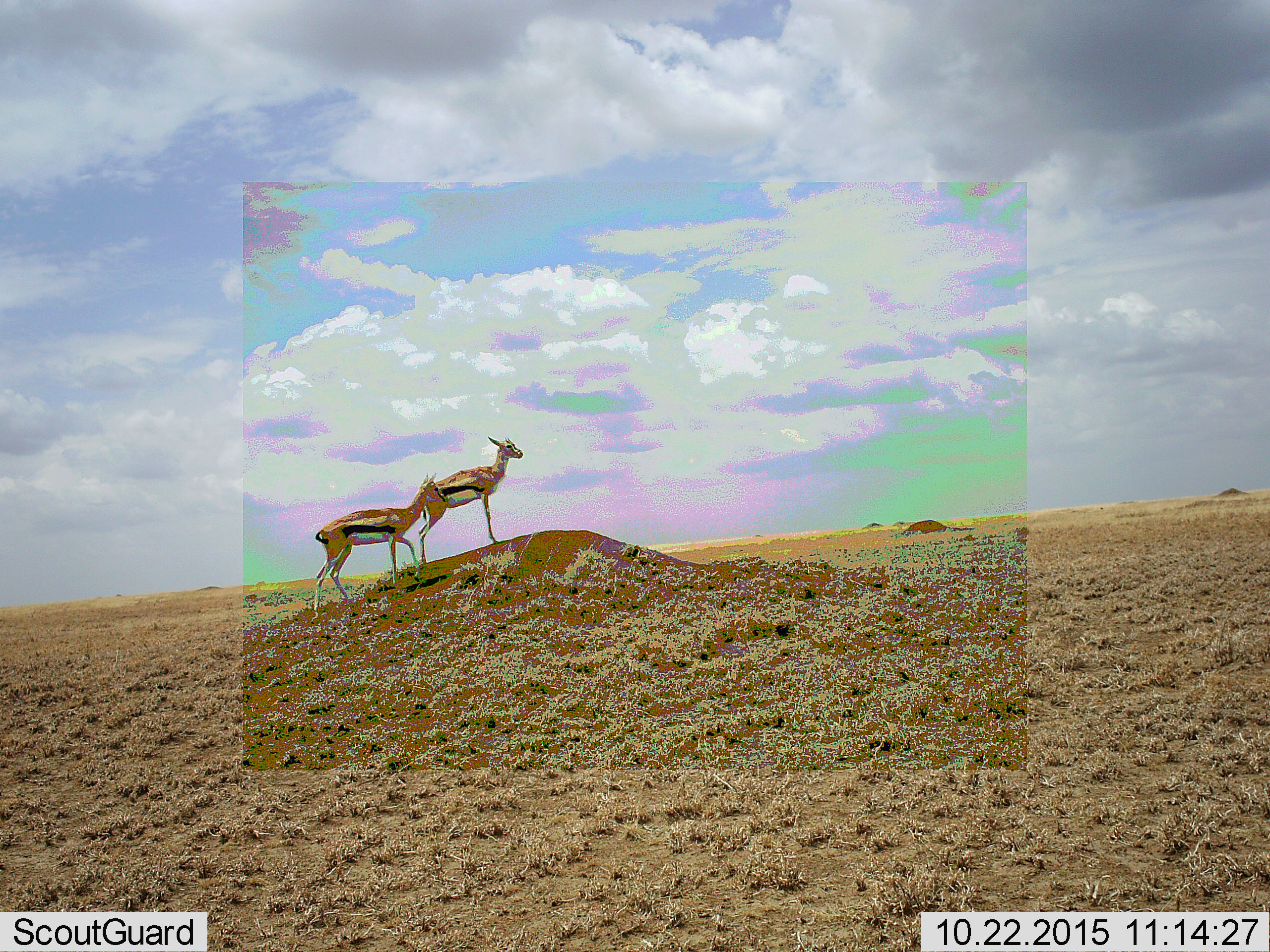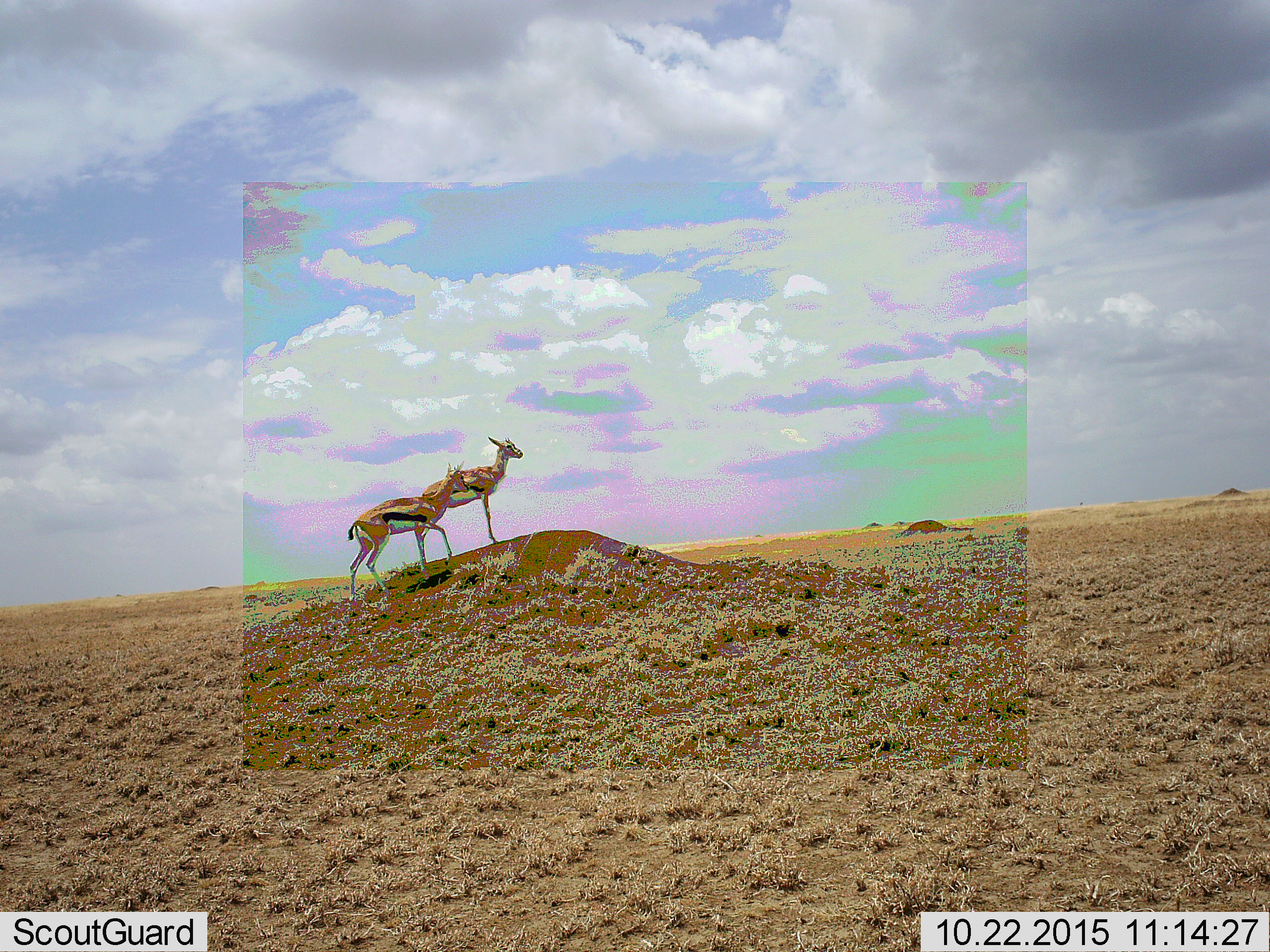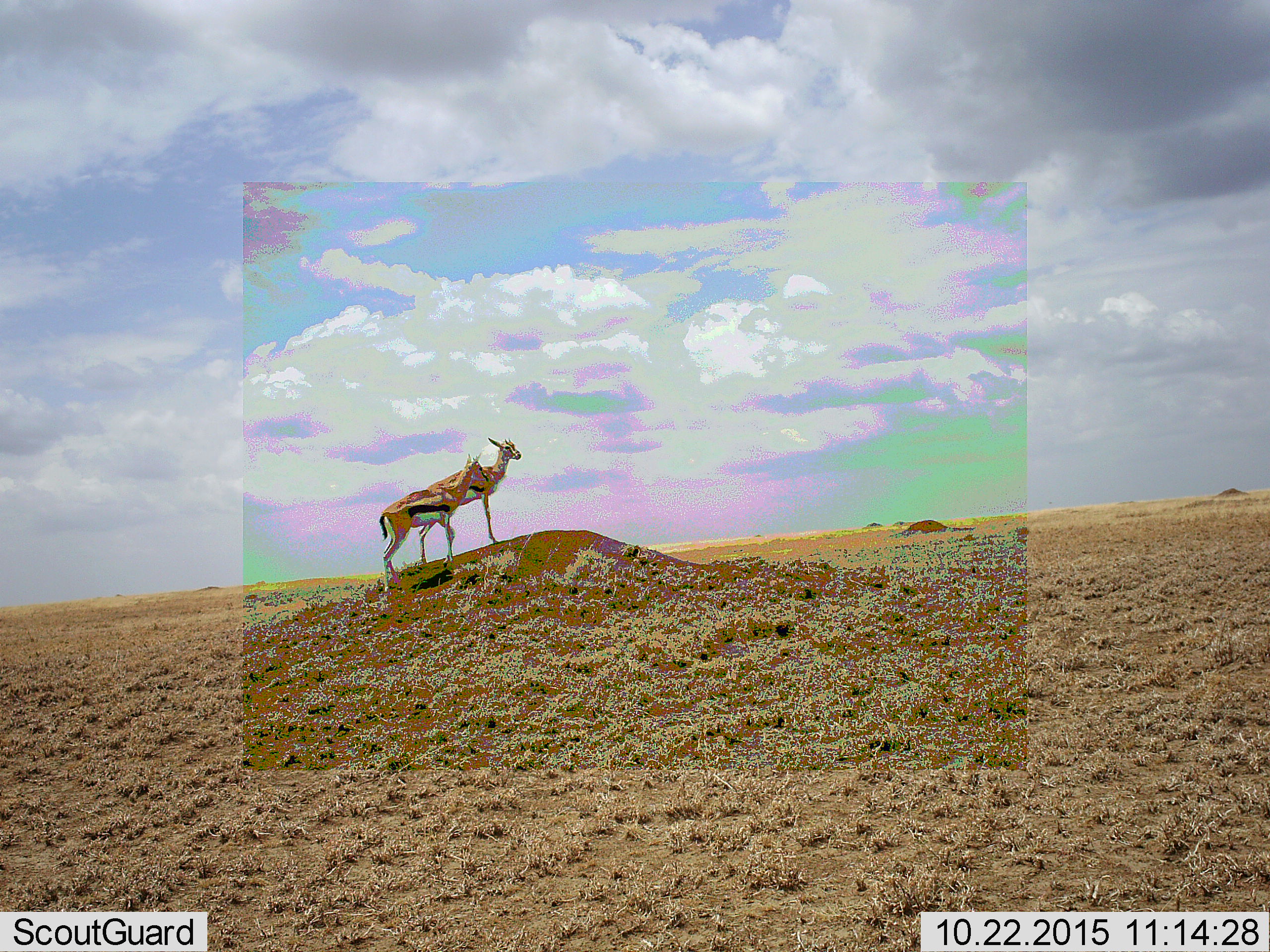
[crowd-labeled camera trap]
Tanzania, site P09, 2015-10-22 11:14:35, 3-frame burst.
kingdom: Animalia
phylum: Chordata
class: Mammalia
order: Artiodactyla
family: Bovidae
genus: Eudorcas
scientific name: Eudorcas thomsonii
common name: thomson's gazelle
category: gazellethomsons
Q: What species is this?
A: Gazellethomsons (thomson's gazelle) (Eudorcas thomsonii).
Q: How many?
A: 2.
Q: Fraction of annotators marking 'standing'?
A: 89%.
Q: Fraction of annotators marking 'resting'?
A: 0%.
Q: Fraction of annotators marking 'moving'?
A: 78%.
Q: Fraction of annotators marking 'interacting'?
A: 0%.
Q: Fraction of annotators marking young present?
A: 11%.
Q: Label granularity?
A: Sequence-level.